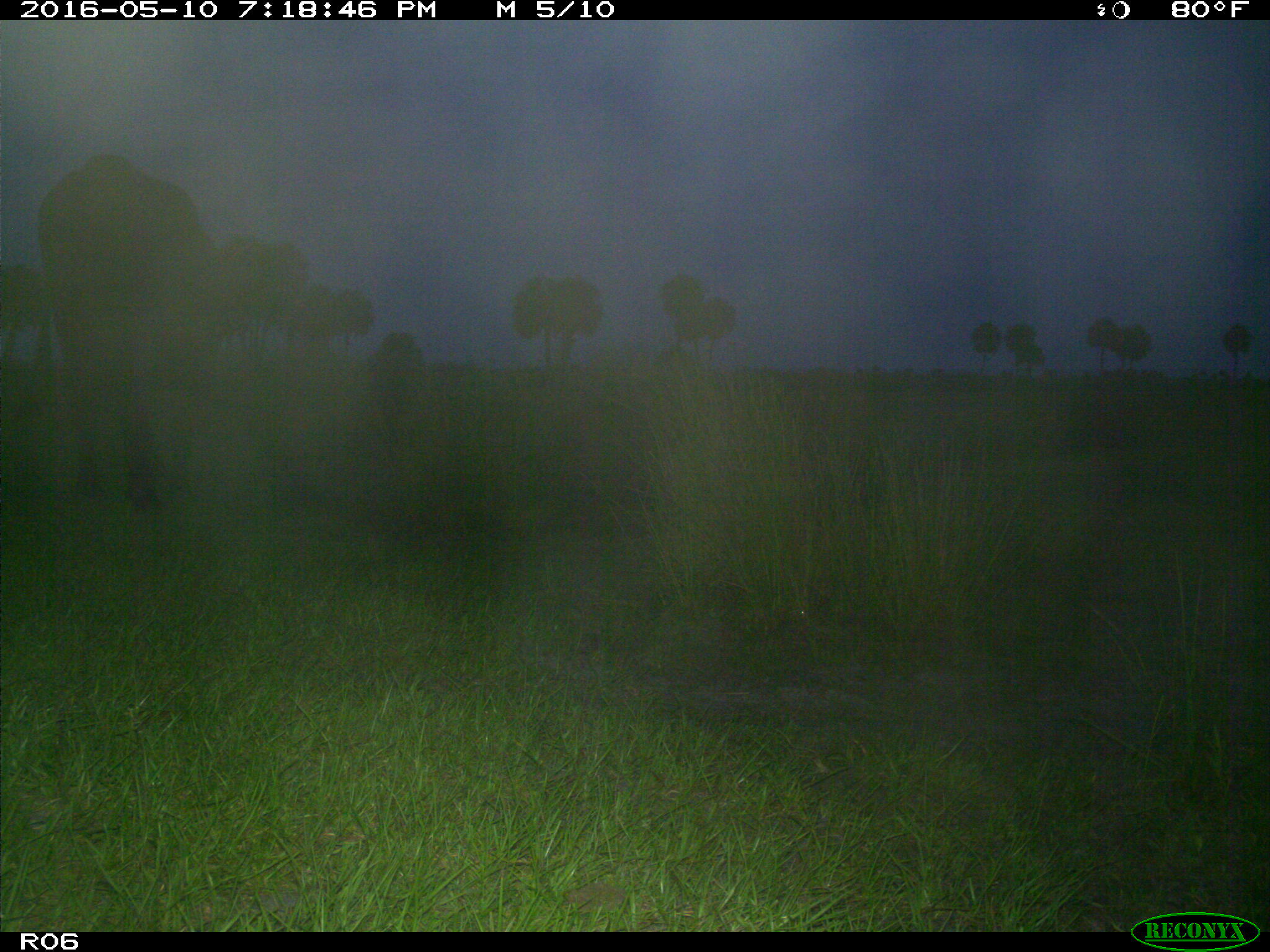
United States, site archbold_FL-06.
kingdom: Animalia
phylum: Chordata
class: Mammalia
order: Artiodactyla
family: Bovidae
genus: Bos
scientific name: Bos taurus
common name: domestic cow